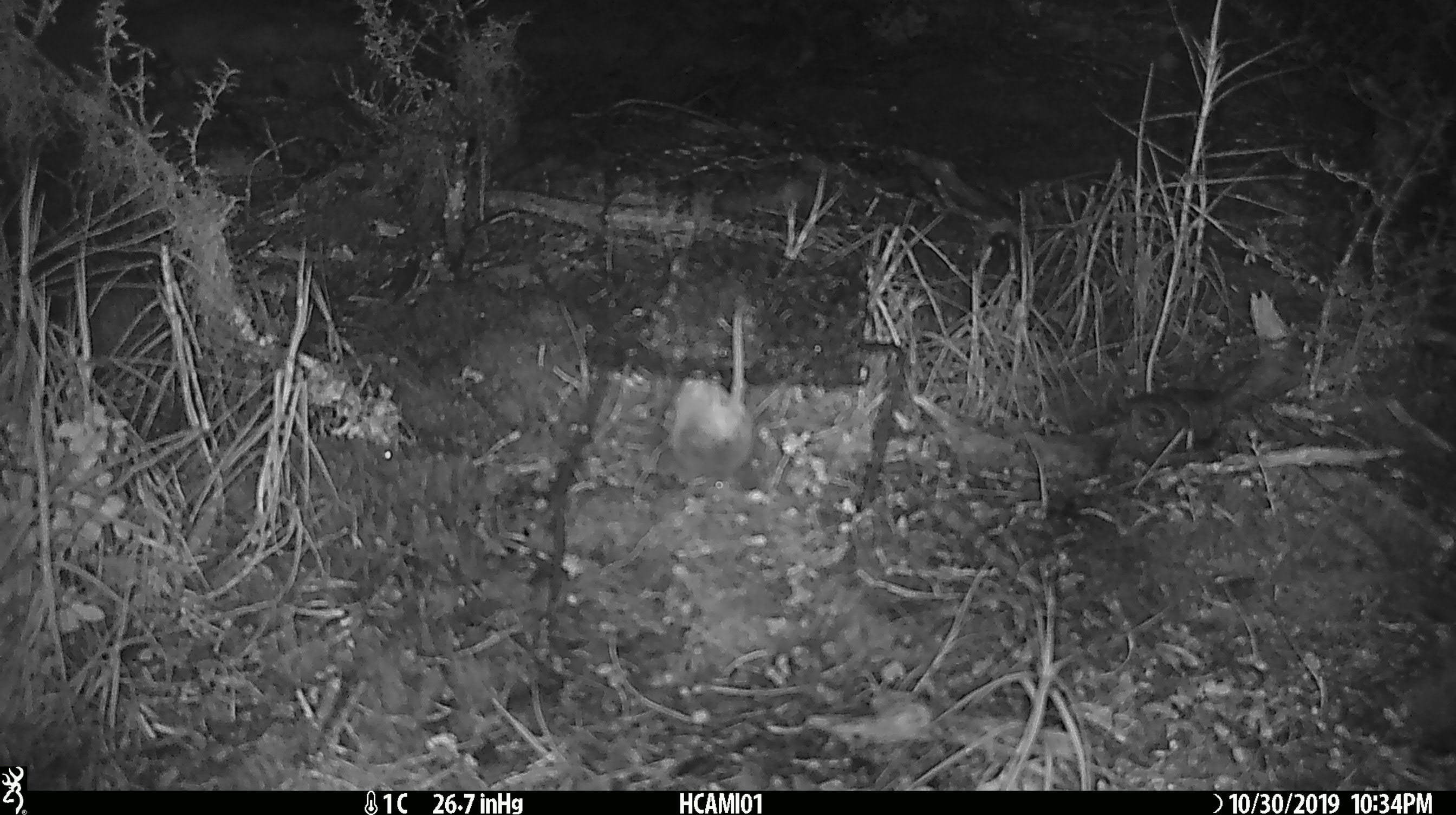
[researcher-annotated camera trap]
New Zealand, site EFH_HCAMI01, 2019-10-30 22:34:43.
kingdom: Animalia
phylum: Chordata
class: Mammalia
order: Rodentia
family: Muridae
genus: Mus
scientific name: Mus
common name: mouse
Mouse (Mus).